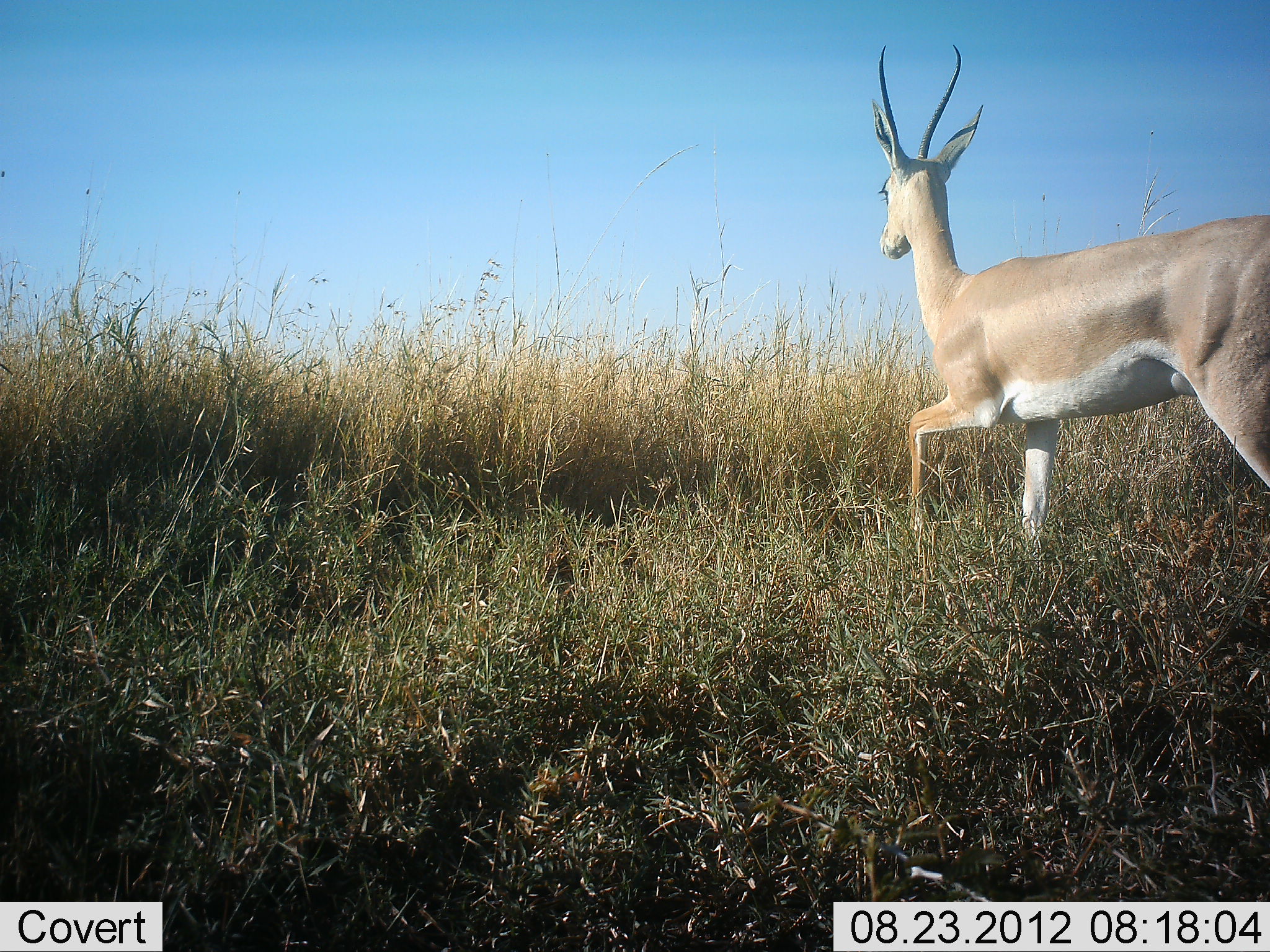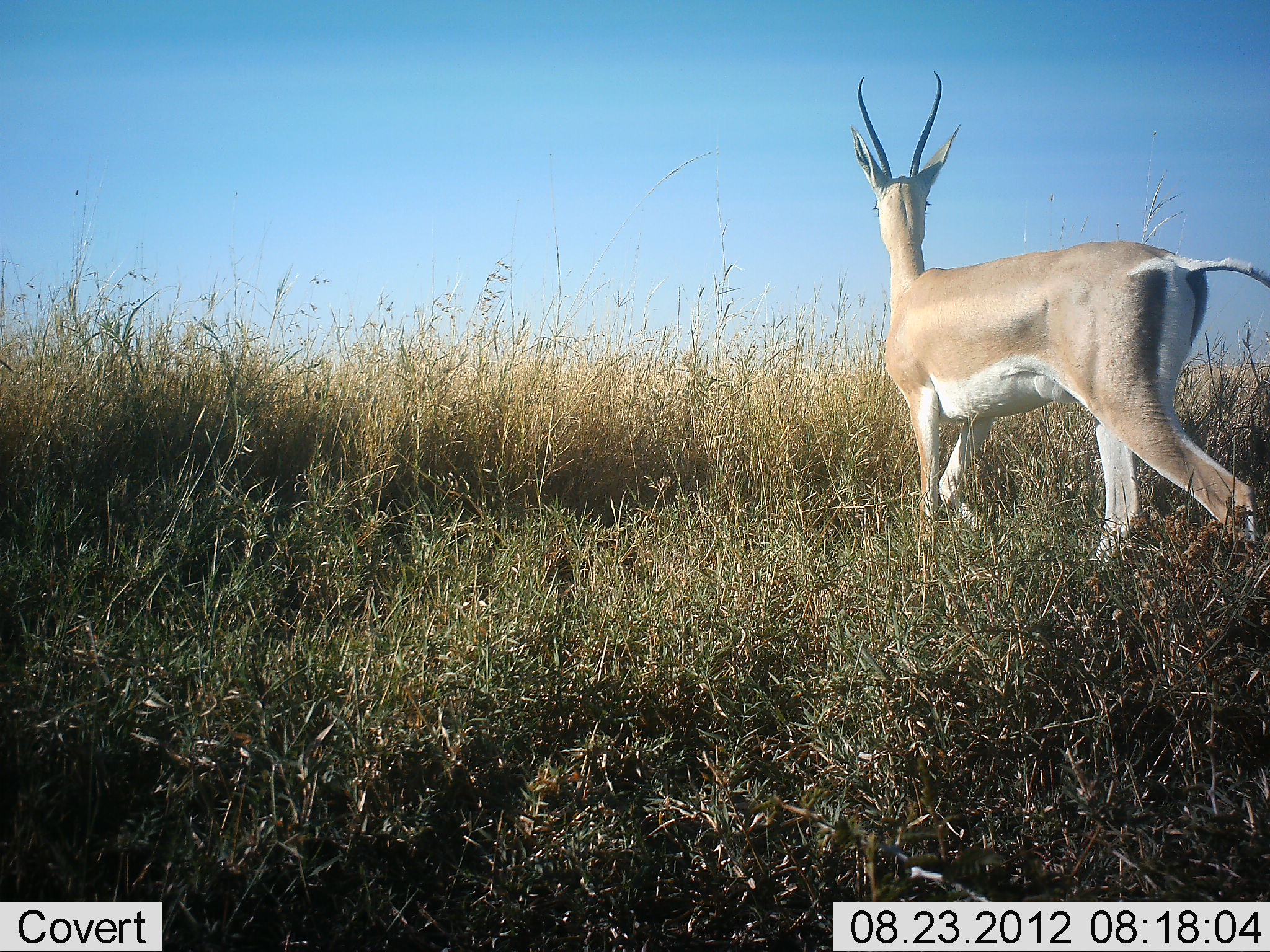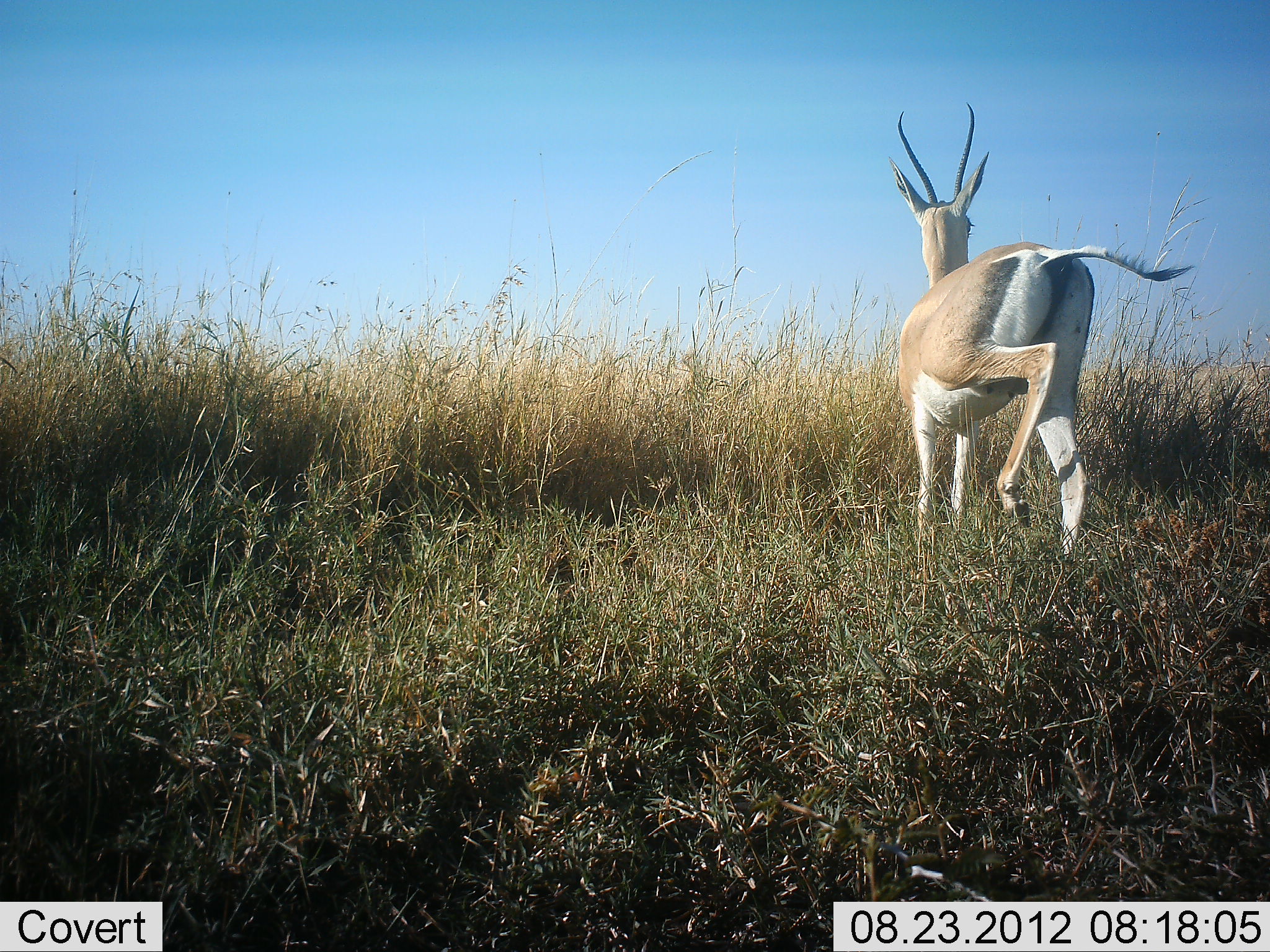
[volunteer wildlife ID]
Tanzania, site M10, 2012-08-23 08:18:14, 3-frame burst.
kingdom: Animalia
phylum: Chordata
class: Mammalia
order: Artiodactyla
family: Bovidae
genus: Nanger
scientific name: Nanger granti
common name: grant's gazelle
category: gazellegrants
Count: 1.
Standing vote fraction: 0%.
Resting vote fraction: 0%.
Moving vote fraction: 100%.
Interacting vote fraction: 0%.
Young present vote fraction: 0%.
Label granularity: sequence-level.